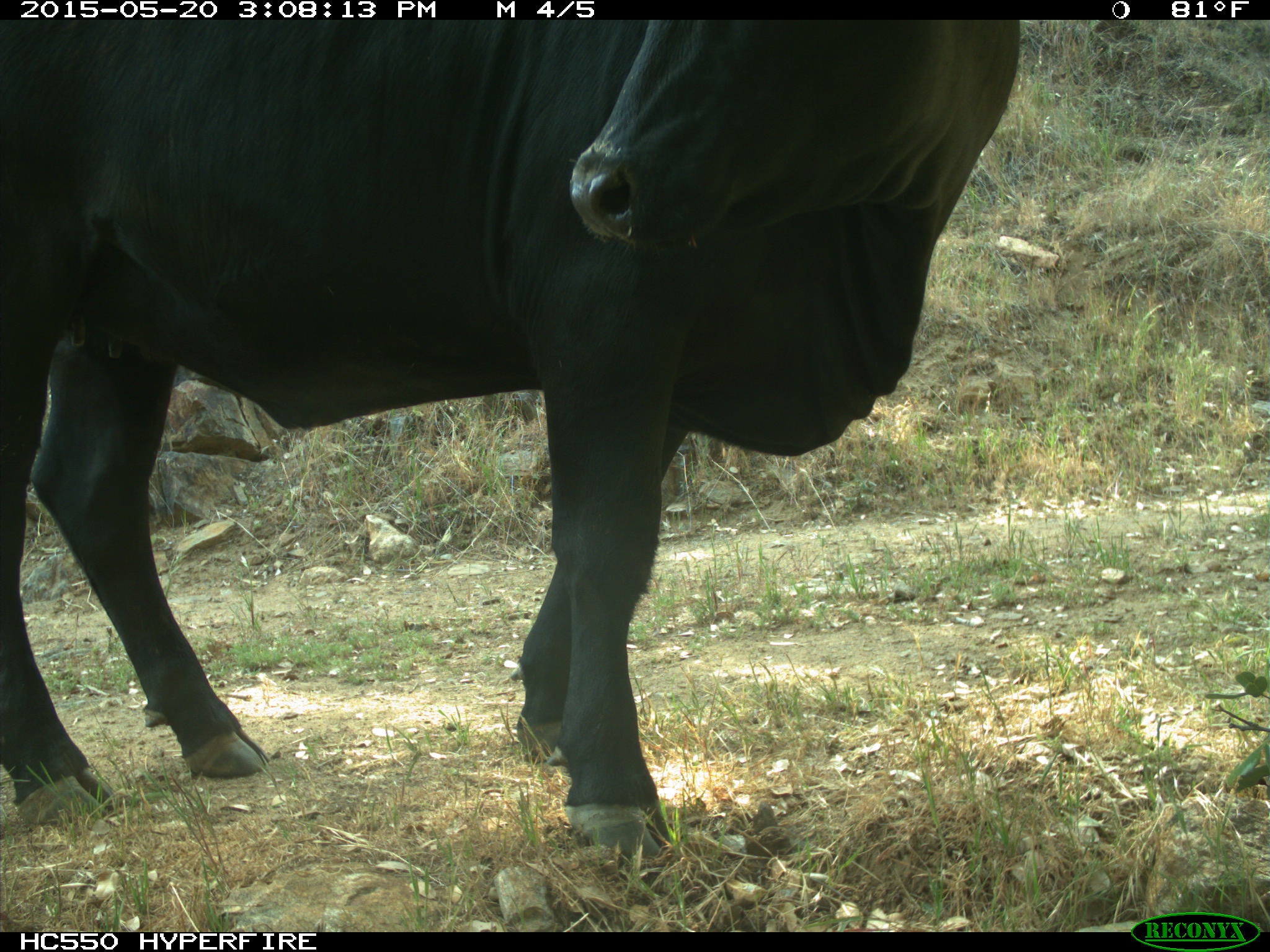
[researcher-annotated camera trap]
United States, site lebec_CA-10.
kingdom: Animalia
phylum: Chordata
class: Mammalia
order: Artiodactyla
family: Bovidae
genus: Bos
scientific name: Bos taurus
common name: domestic cow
Bos taurus (domestic cow).